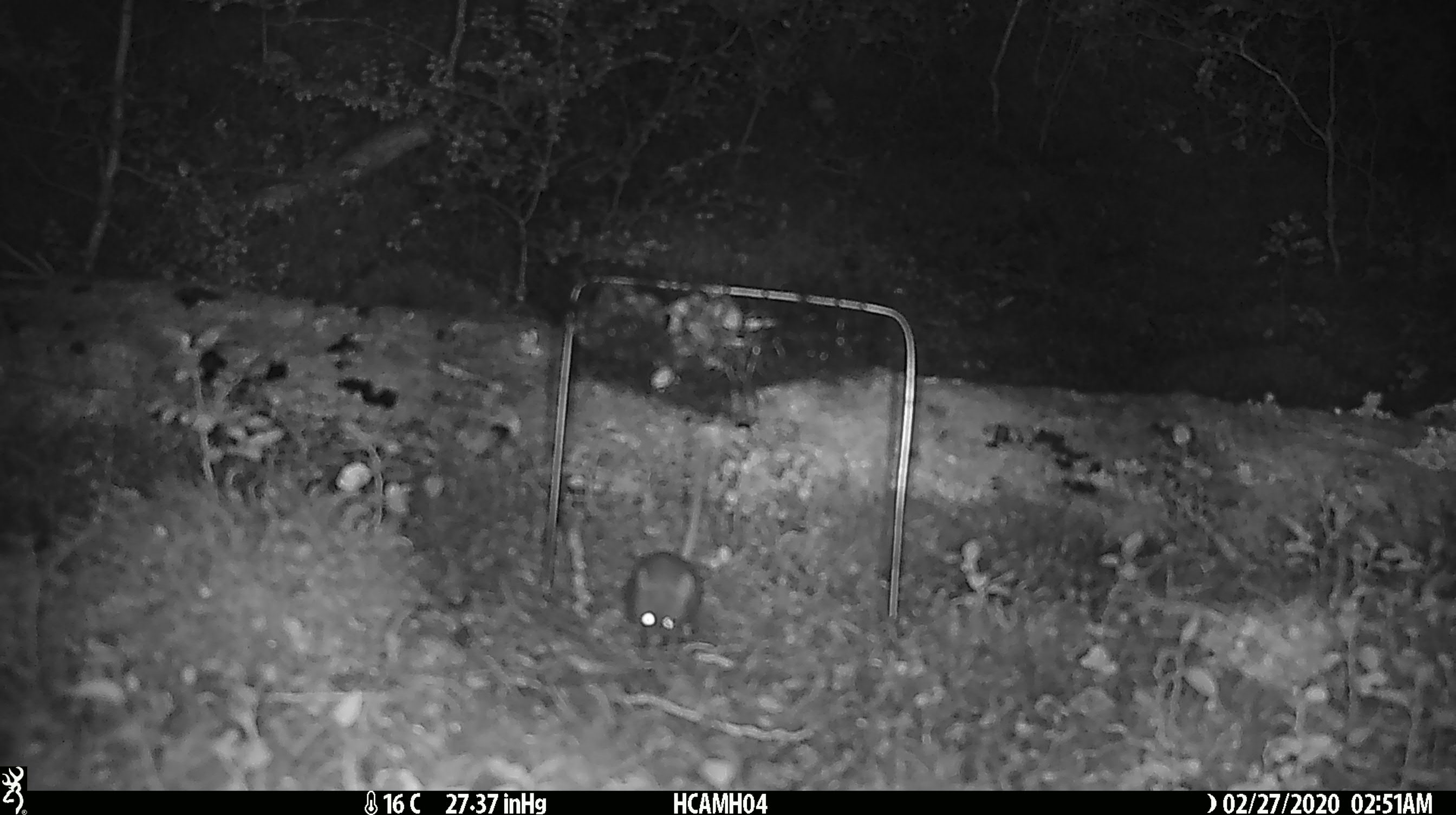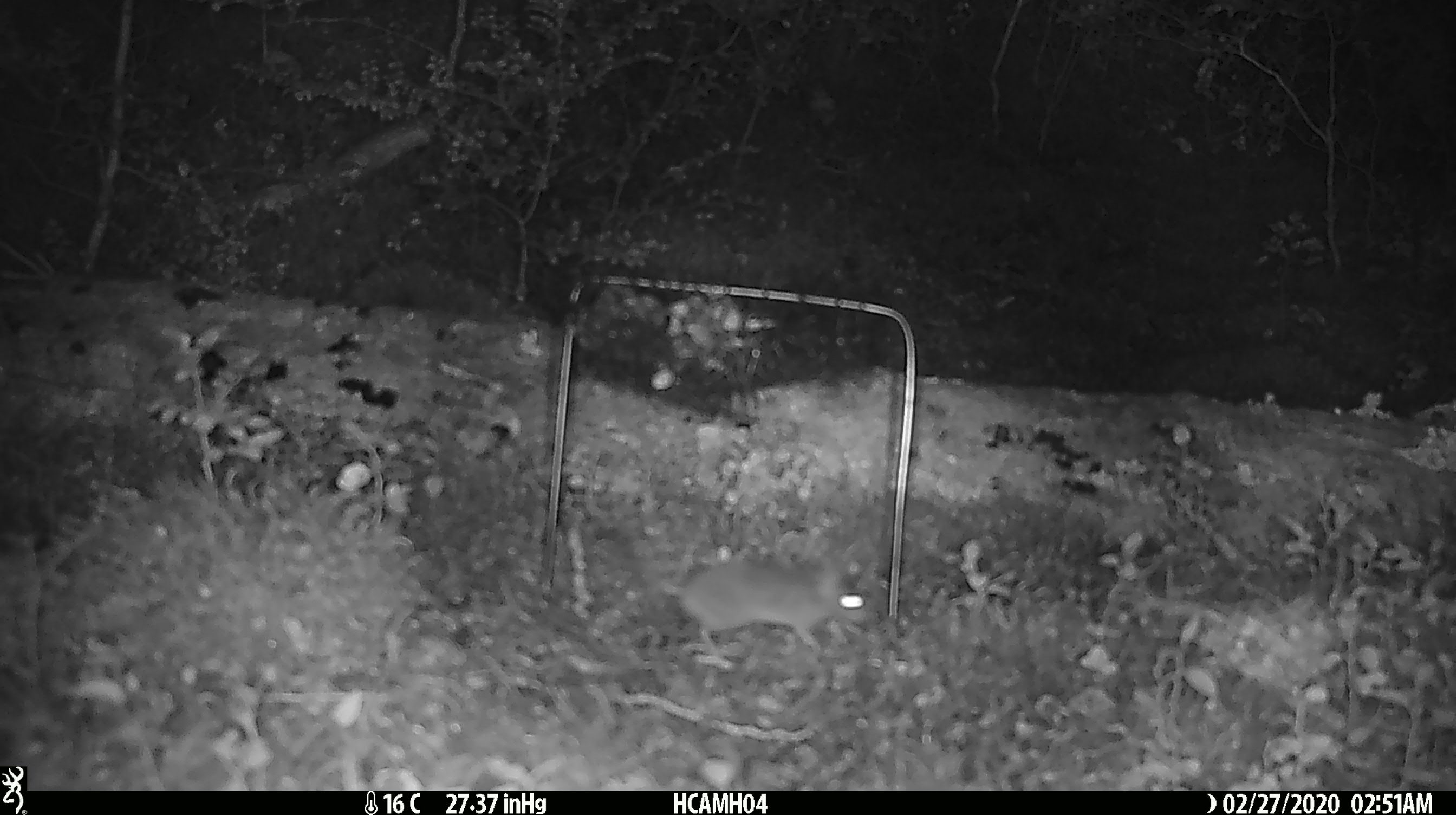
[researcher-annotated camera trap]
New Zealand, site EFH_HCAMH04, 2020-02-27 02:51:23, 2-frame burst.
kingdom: Animalia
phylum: Chordata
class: Mammalia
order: Rodentia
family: Muridae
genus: Mus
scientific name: Mus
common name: mouse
Mouse (Mus).